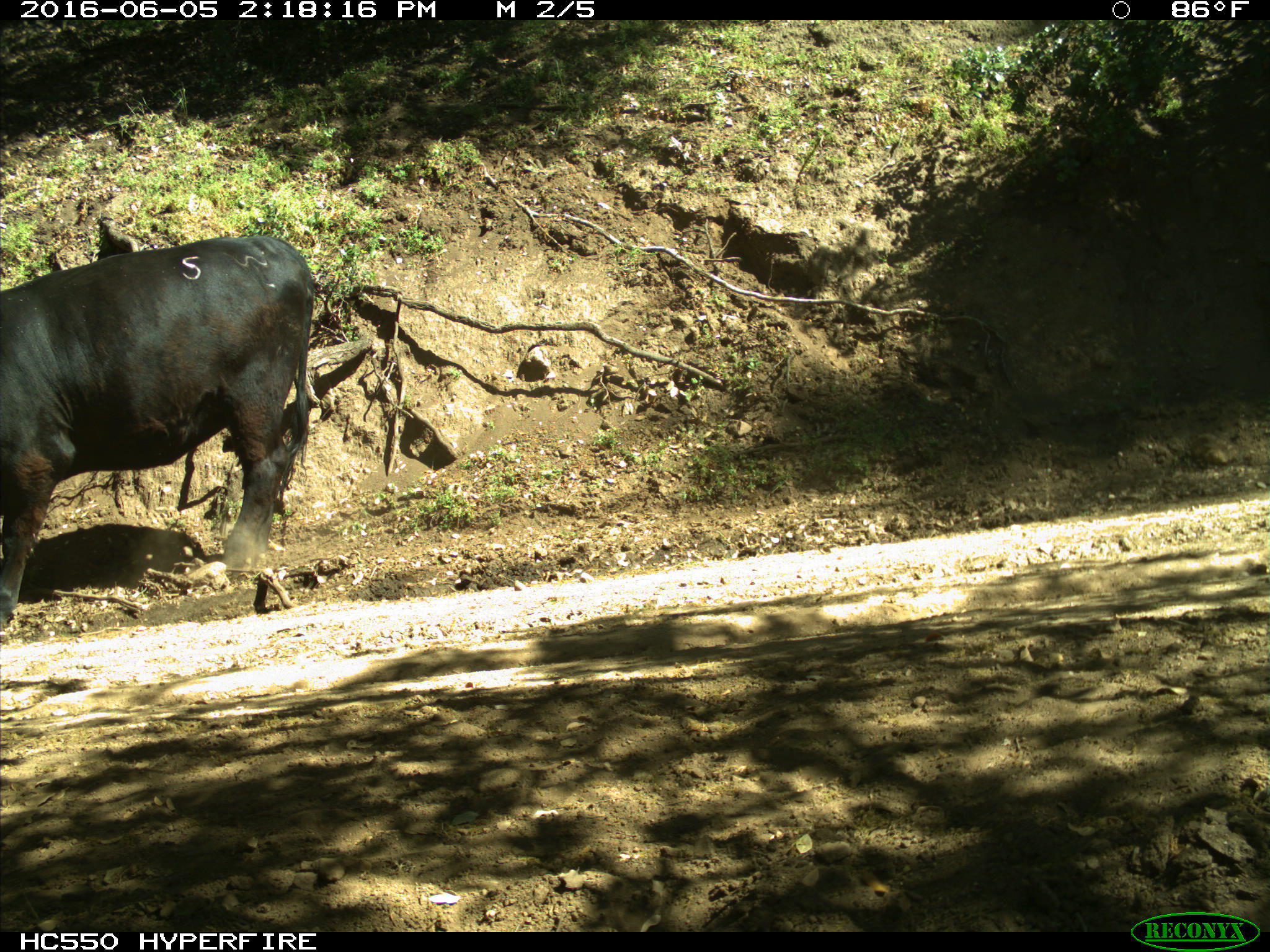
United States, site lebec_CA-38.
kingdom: Animalia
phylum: Chordata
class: Mammalia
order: Artiodactyla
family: Bovidae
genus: Bos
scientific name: Bos taurus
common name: domestic cow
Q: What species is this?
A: Bos taurus (domestic cow).